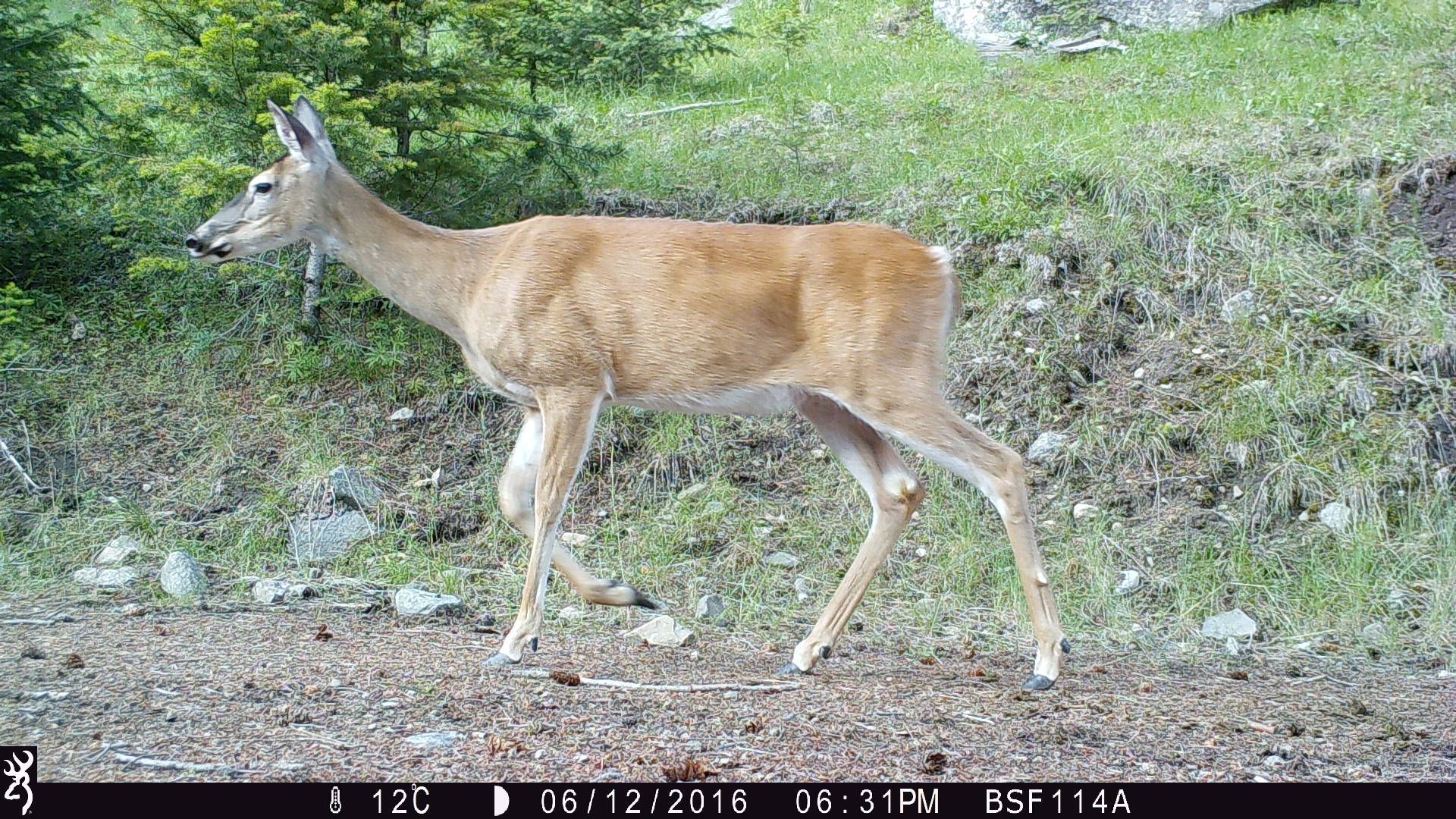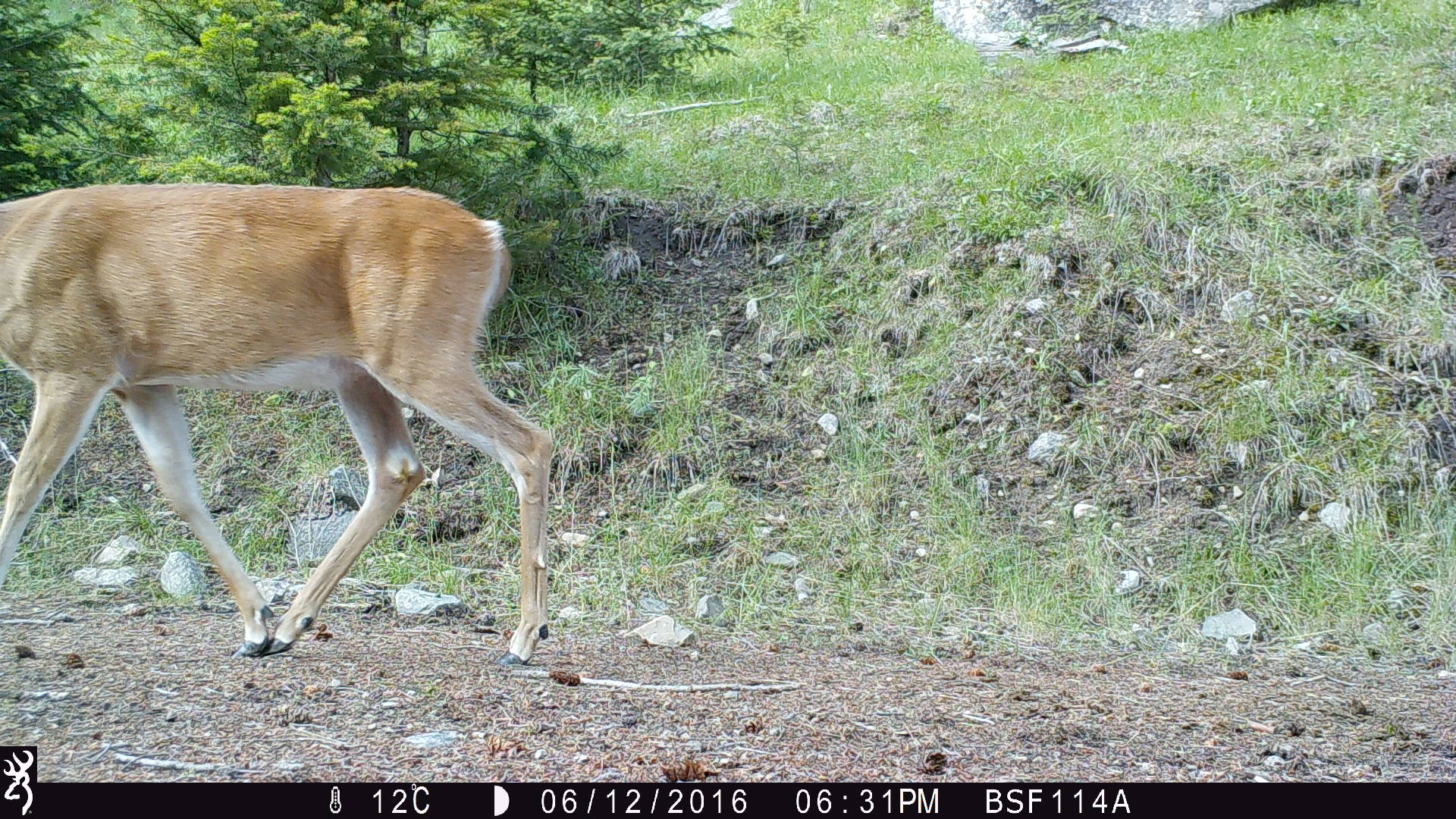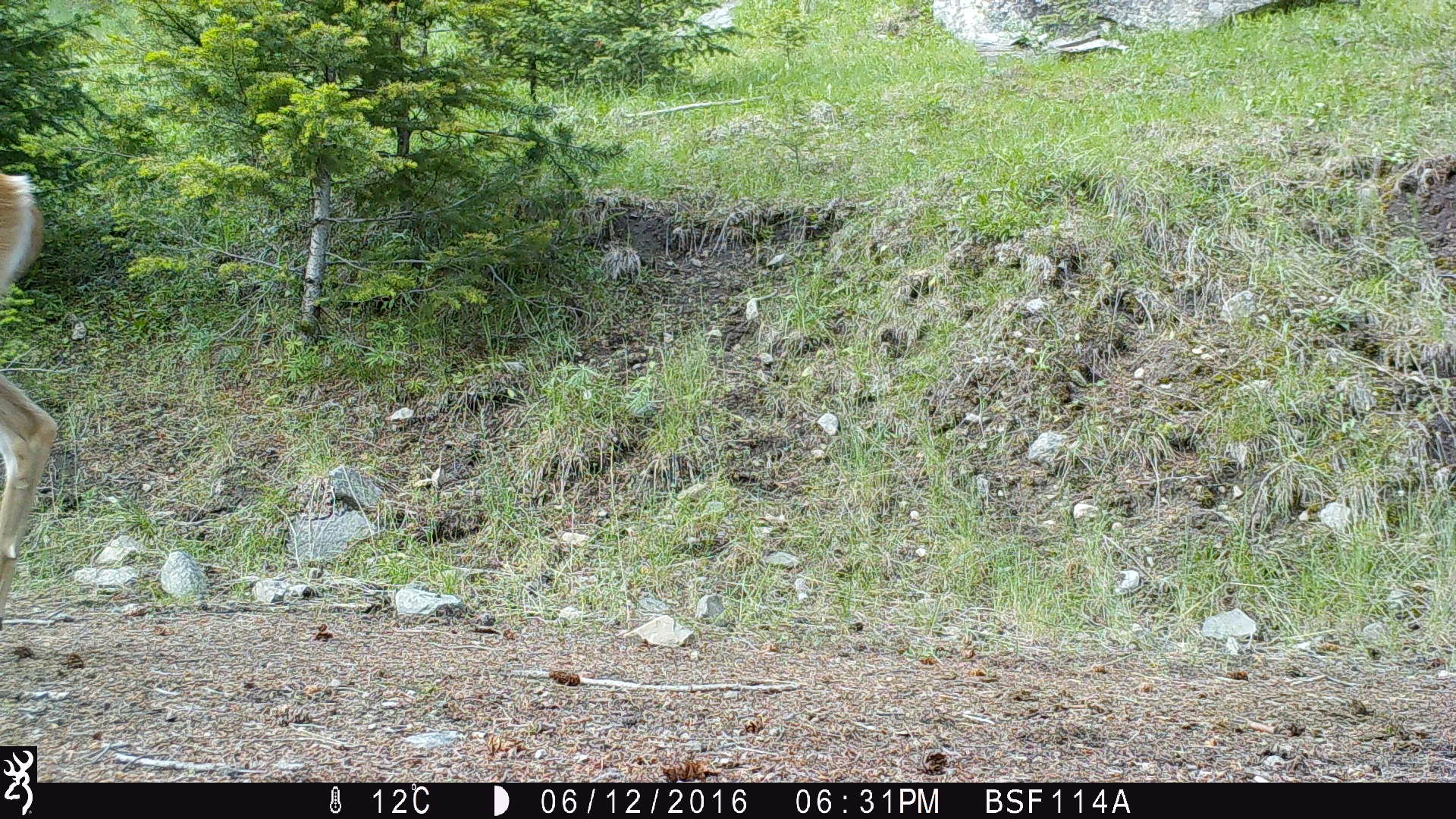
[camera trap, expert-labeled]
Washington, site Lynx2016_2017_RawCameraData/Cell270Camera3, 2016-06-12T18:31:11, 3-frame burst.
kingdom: Animalia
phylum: Chordata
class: Mammalia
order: Artiodactyla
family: Cervidae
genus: Odocoileus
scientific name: Odocoileus virginianus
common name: white-tailed deer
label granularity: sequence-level